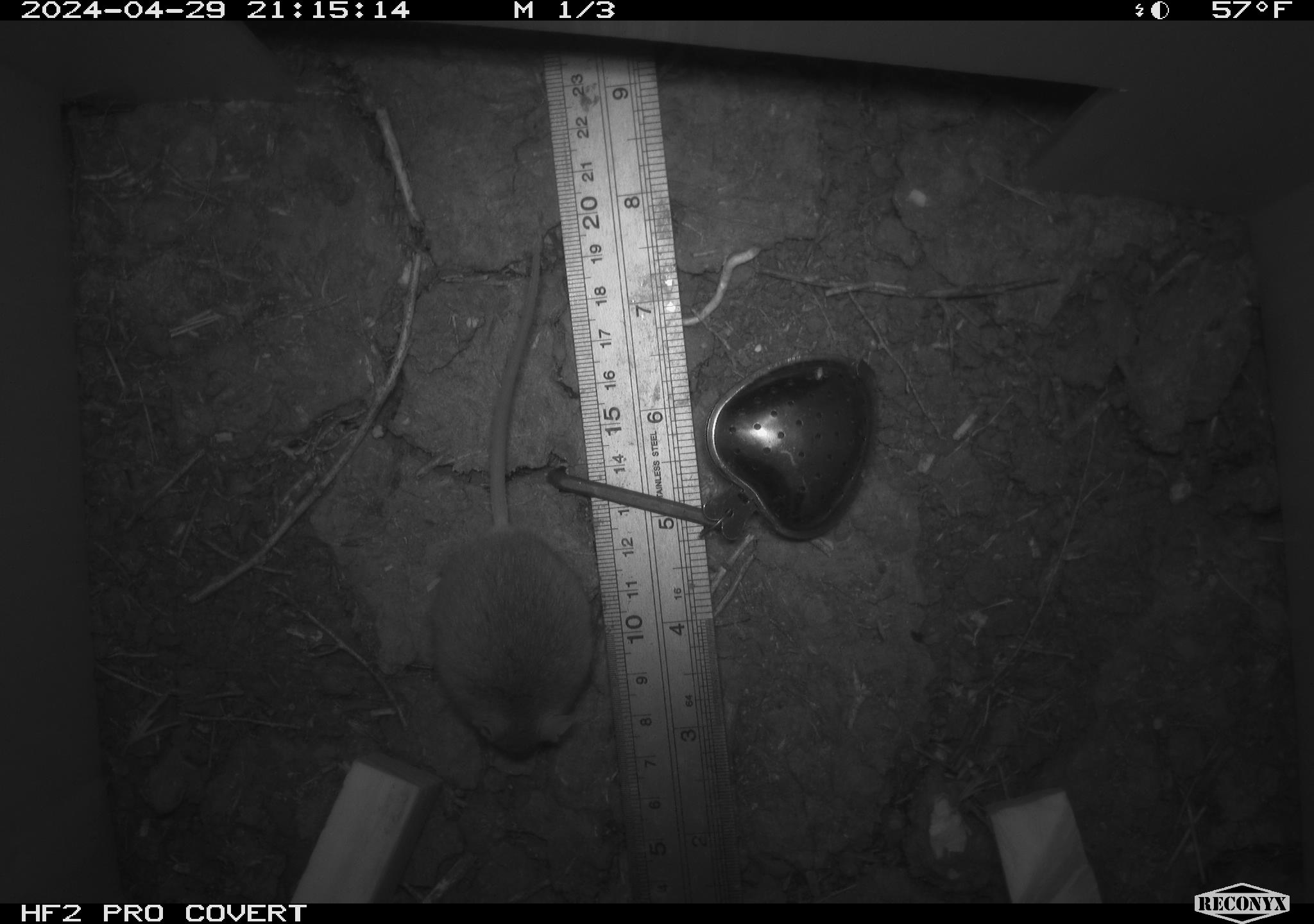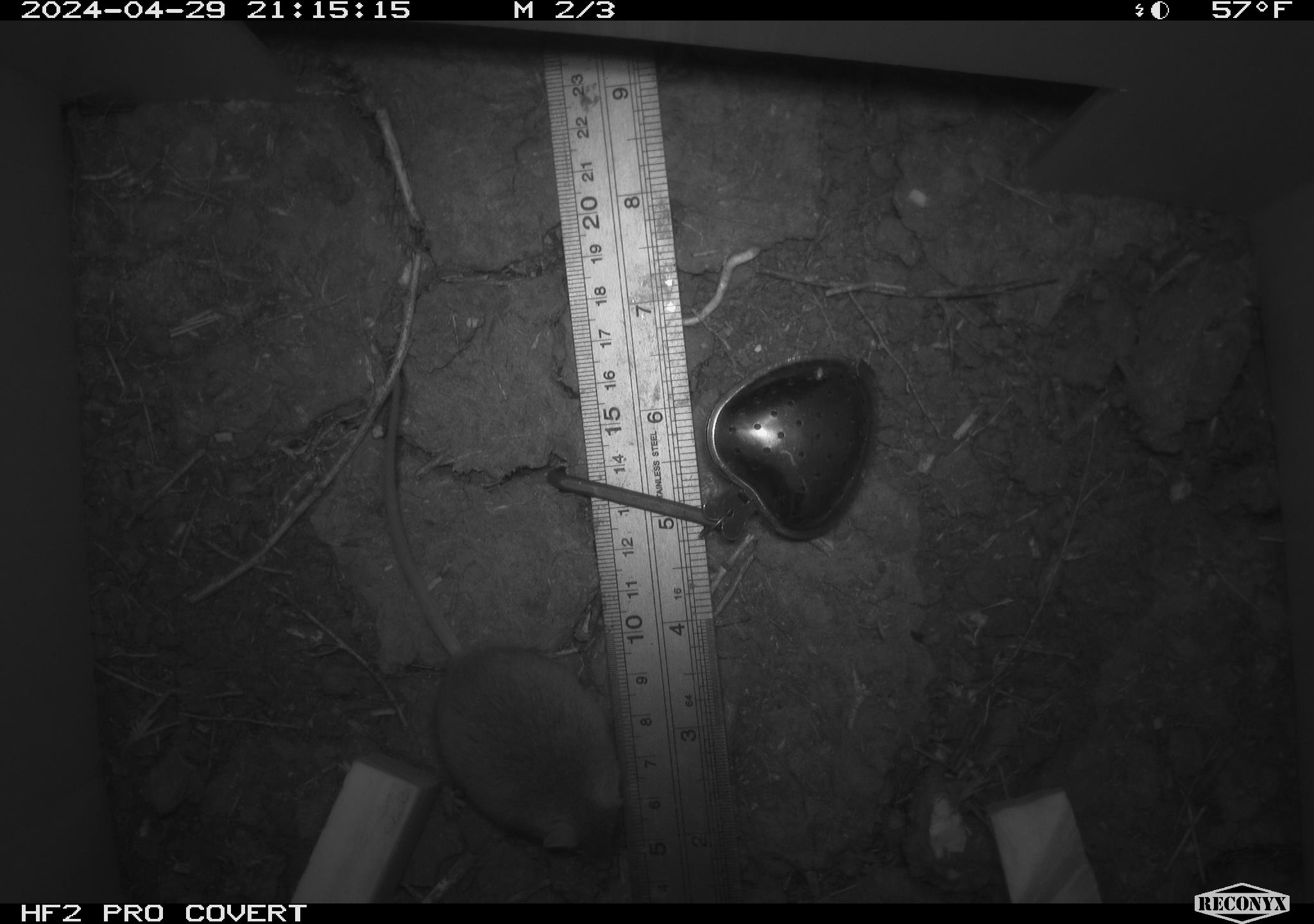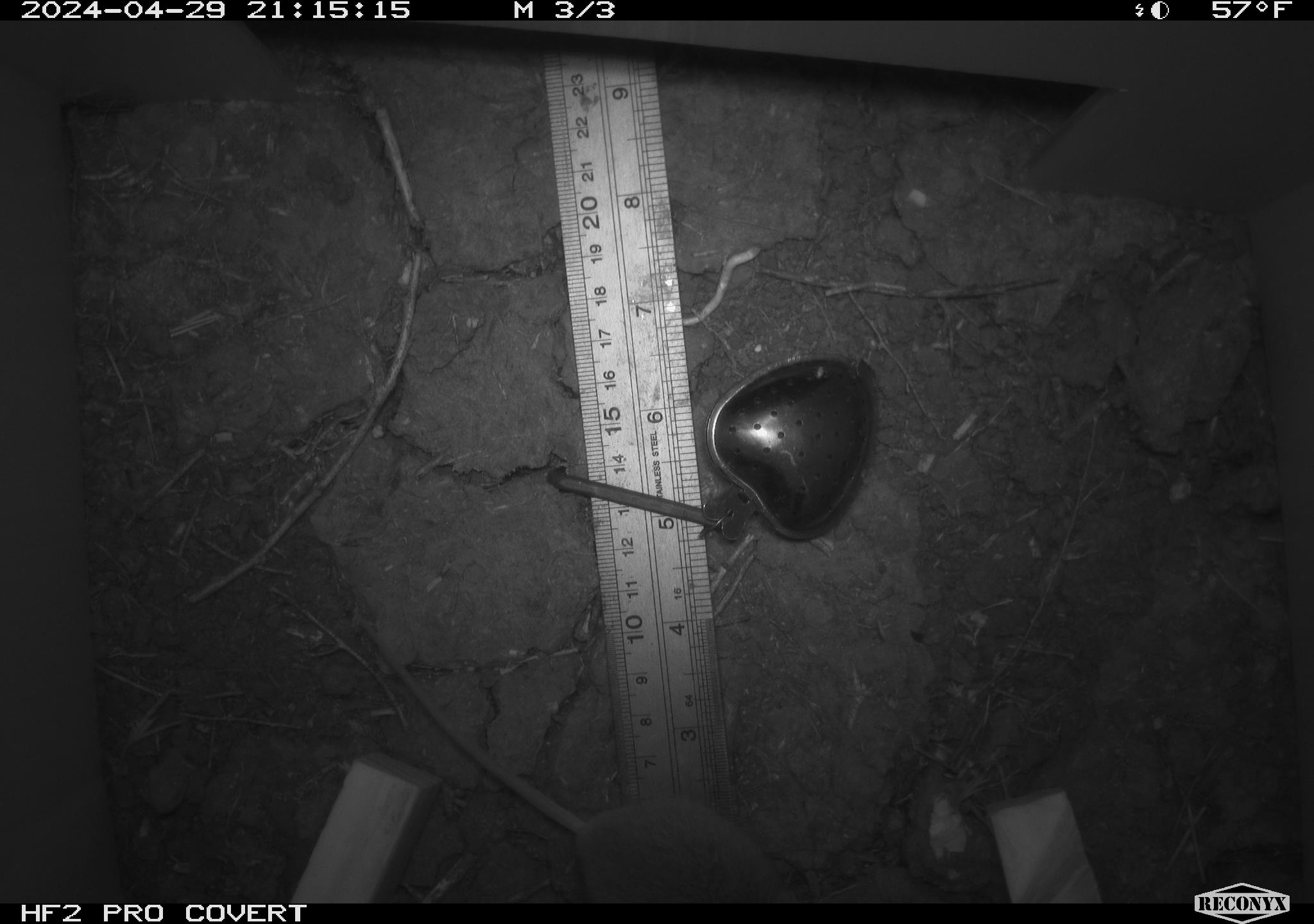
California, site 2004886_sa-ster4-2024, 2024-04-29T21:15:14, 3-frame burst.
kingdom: Animalia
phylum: Chordata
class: Mammalia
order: Rodentia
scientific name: Rodentia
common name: mouse species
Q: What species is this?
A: Mouse species (Rodentia).